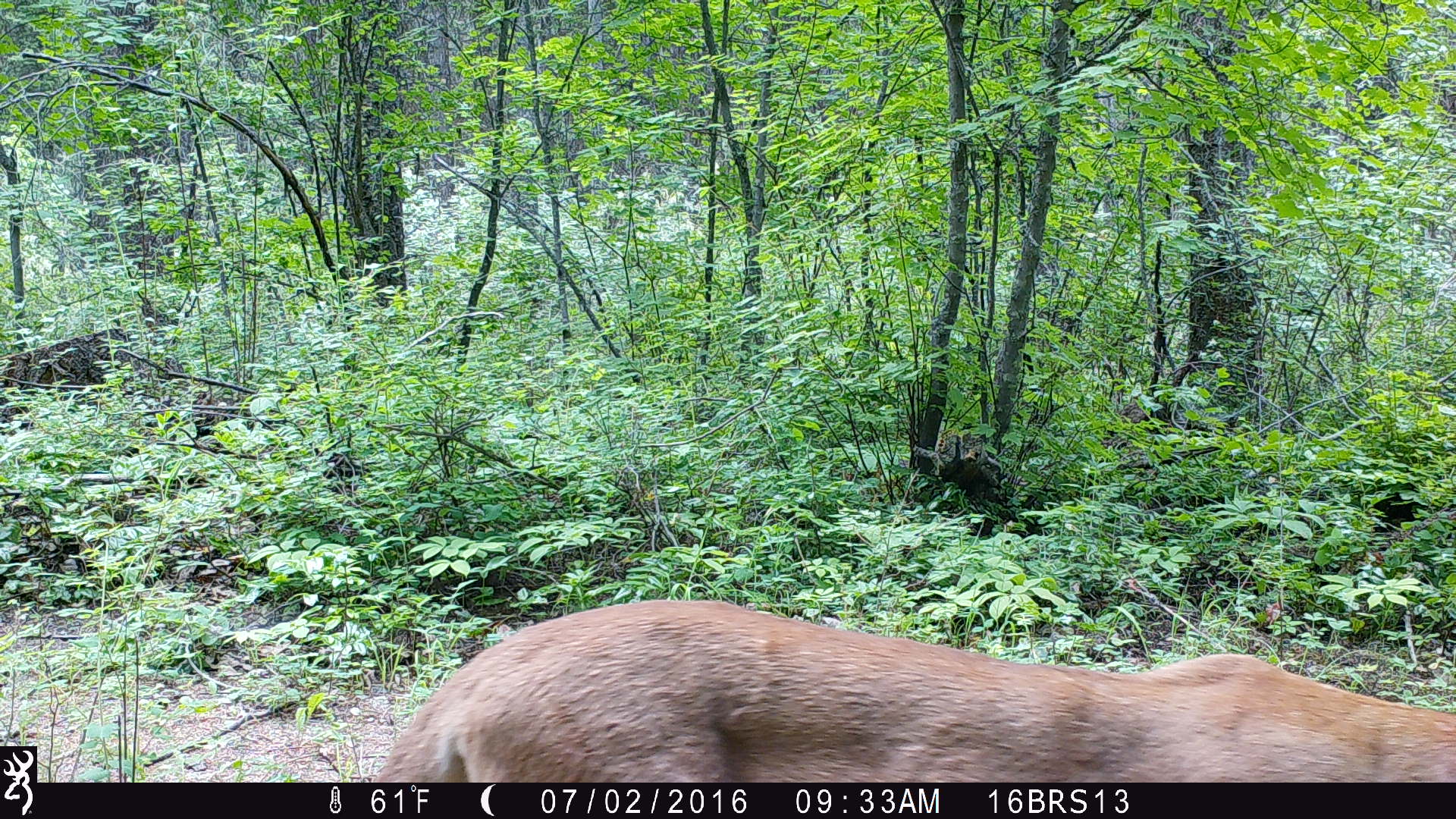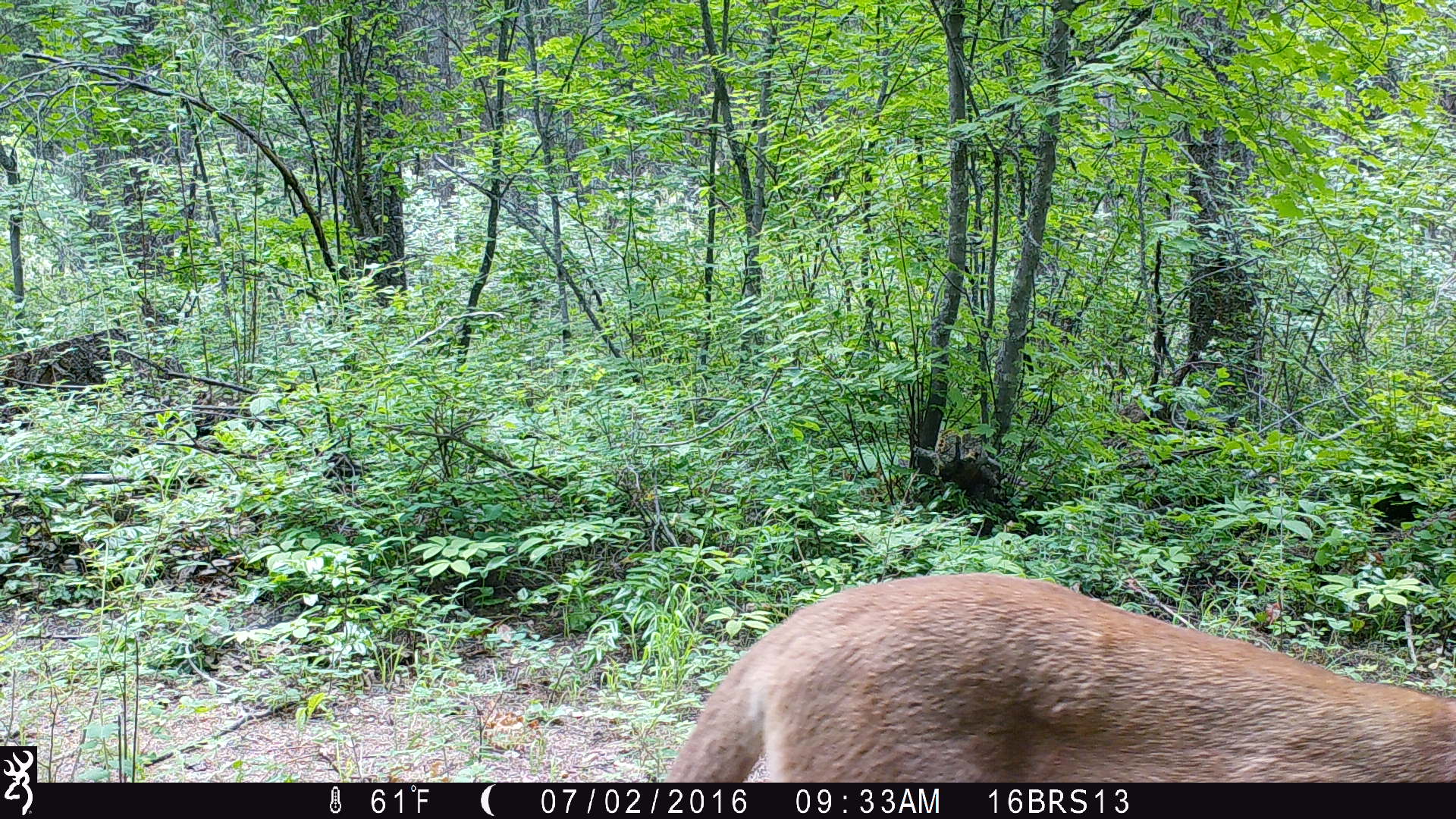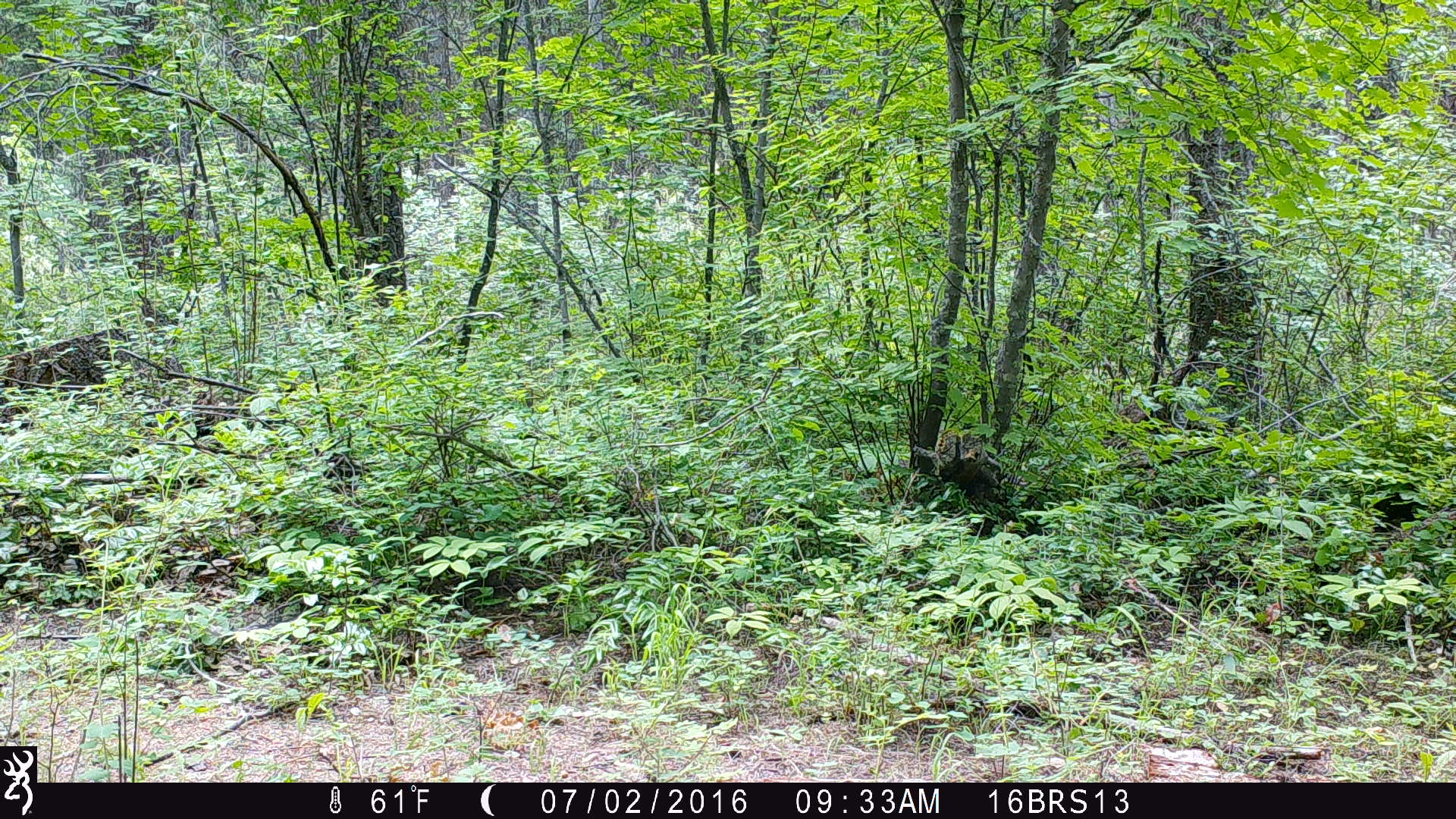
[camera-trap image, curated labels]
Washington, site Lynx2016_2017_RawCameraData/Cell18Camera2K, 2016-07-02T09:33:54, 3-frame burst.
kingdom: Animalia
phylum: Chordata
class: Mammalia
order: Carnivora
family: Felidae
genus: Puma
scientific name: Puma concolor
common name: mountain lion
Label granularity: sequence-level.